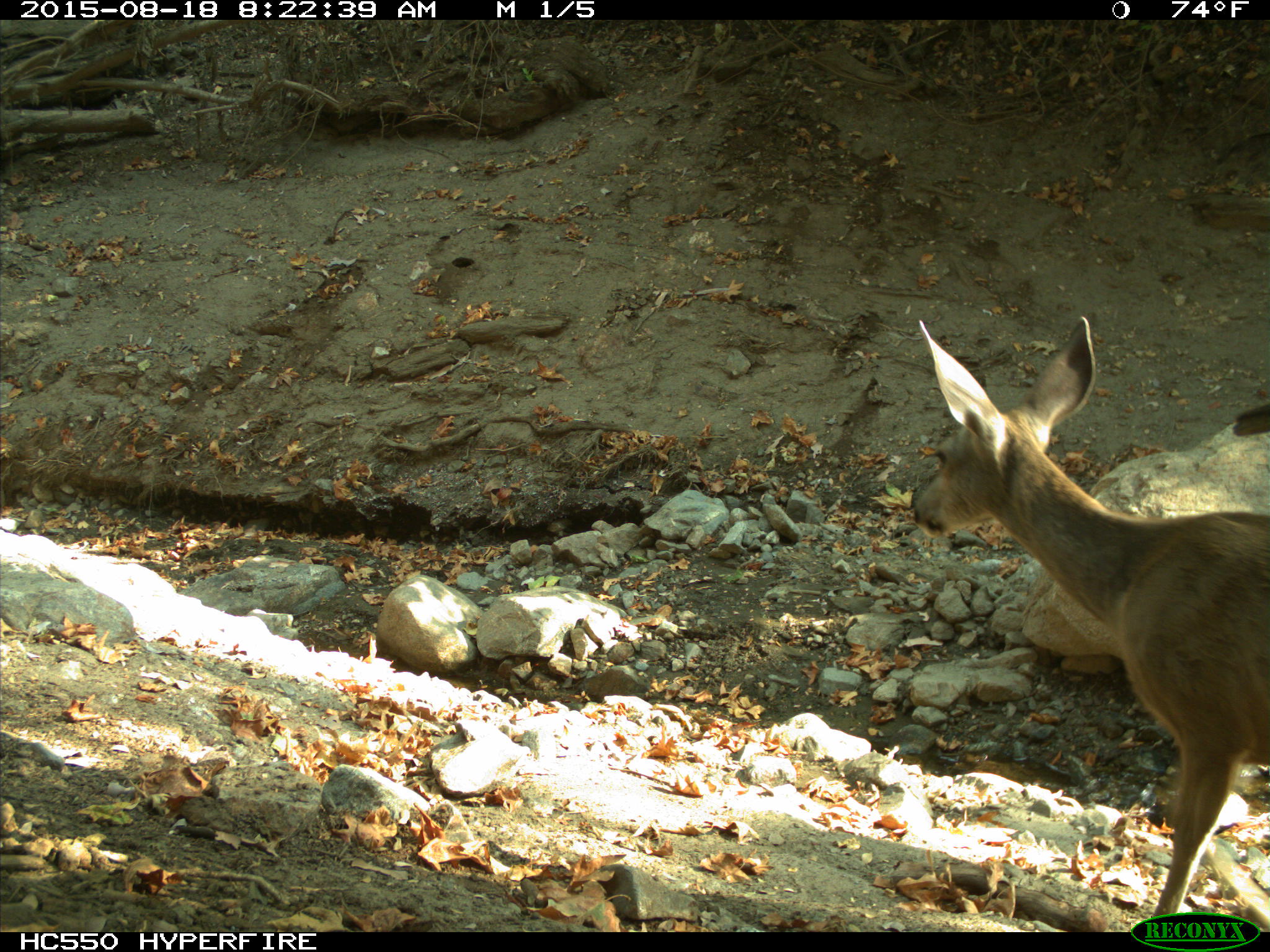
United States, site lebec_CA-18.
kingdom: Animalia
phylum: Chordata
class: Mammalia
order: Artiodactyla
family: Cervidae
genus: Odocoileus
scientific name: Odocoileus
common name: deer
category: unidentified deer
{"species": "unidentified deer (deer) (Odocoileus)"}